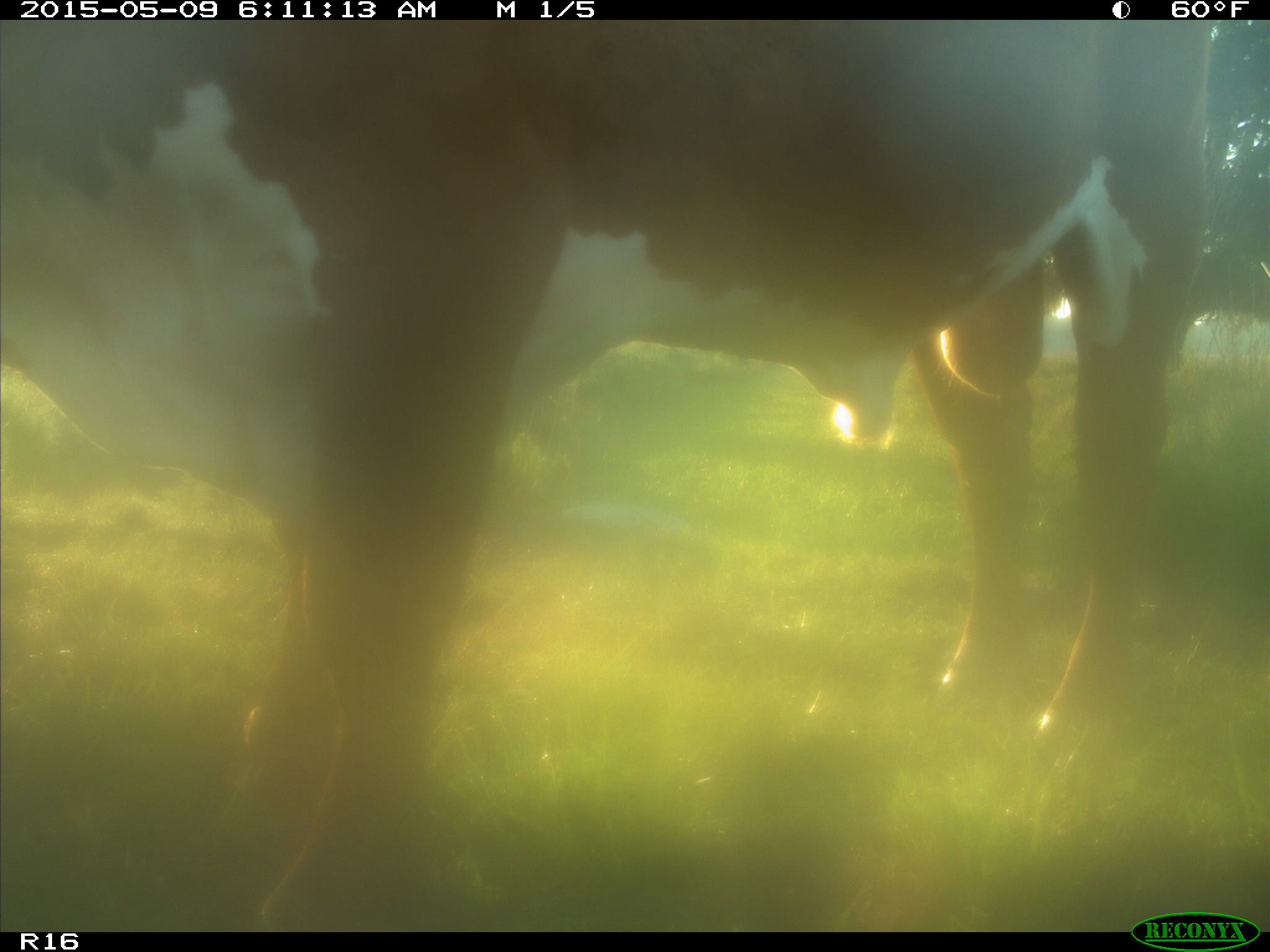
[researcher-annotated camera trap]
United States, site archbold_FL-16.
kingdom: Animalia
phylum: Chordata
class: Mammalia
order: Artiodactyla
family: Bovidae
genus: Bos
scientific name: Bos taurus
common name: domestic cow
Bos taurus (domestic cow).